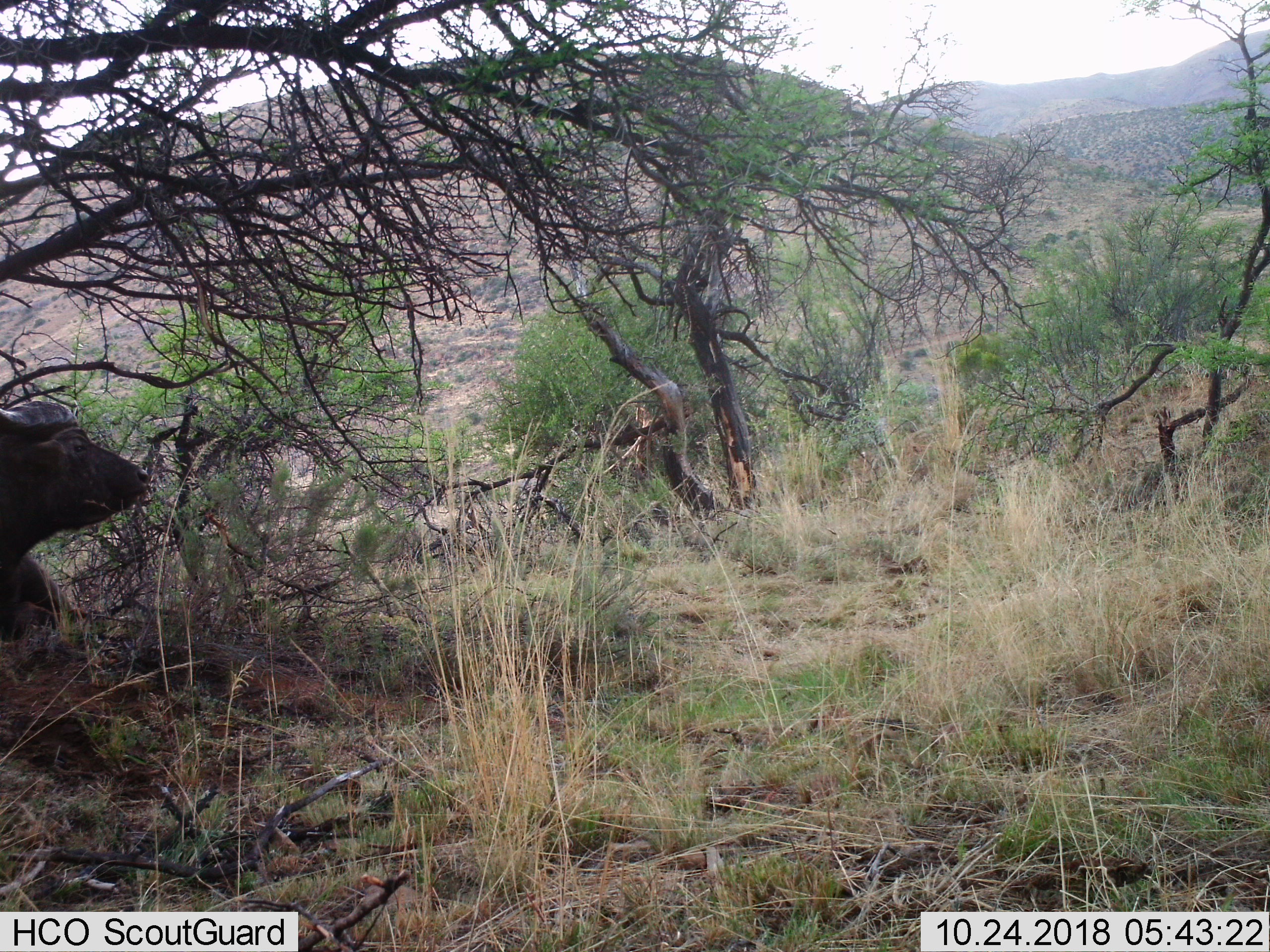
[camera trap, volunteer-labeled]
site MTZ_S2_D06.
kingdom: Animalia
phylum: Chordata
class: Mammalia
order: Artiodactyla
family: Bovidae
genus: Syncerus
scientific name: Syncerus caffer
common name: african buffalo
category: buffalo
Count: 1.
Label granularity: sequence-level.